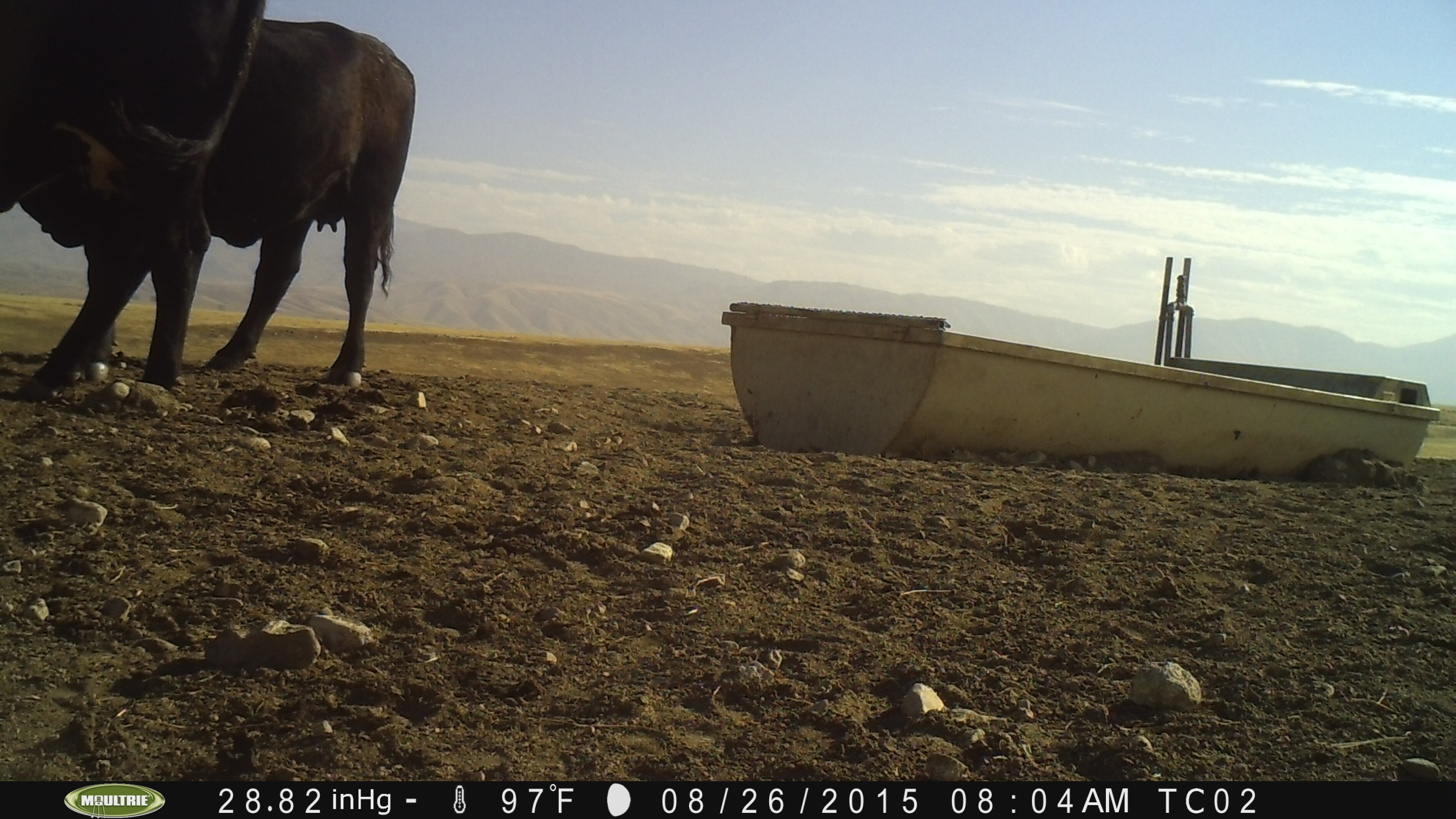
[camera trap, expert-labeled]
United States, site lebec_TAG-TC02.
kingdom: Animalia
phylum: Chordata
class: Mammalia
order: Artiodactyla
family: Bovidae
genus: Bos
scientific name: Bos taurus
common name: domestic cow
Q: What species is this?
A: Bos taurus (domestic cow).